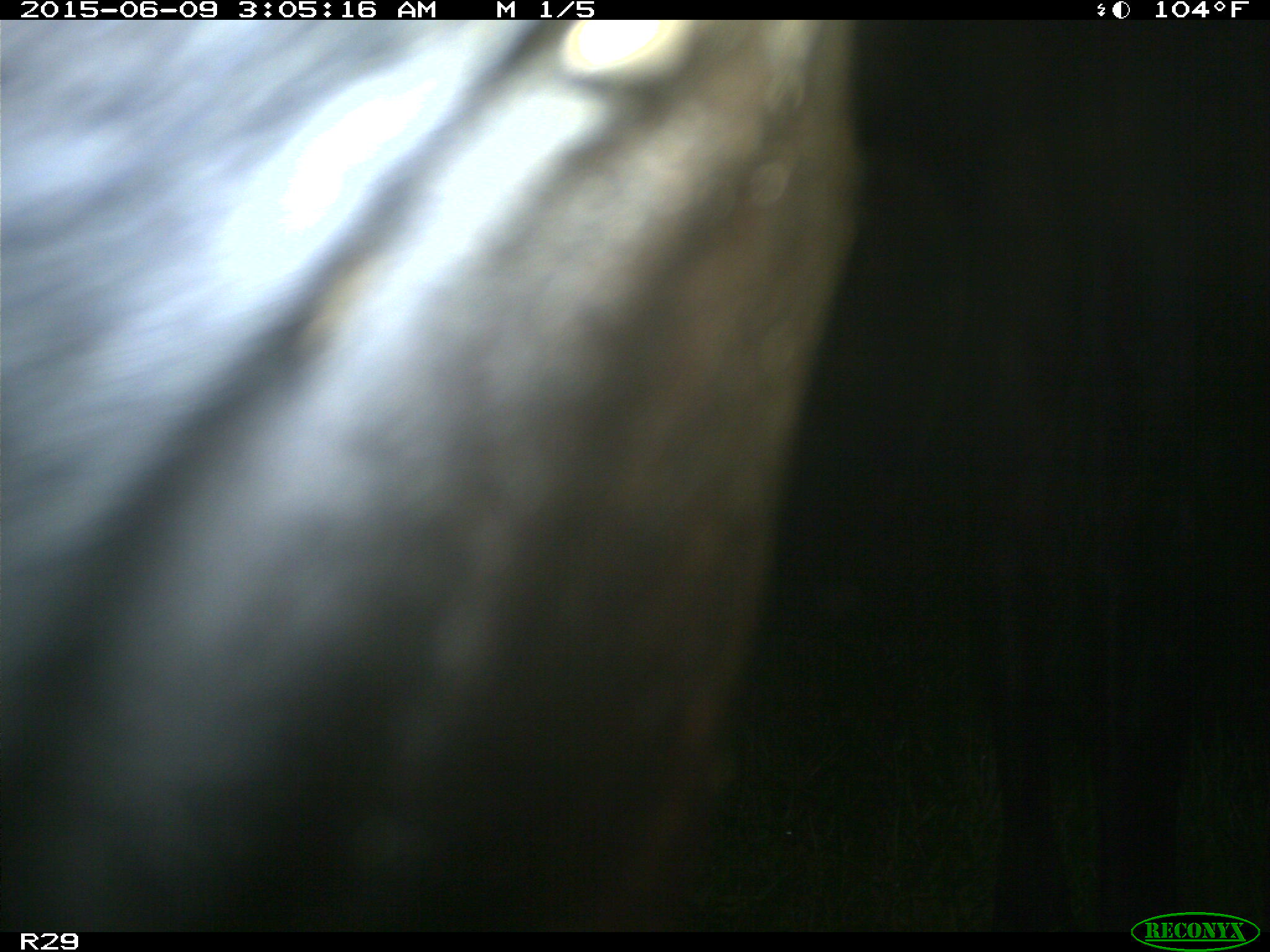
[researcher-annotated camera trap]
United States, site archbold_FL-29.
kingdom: Animalia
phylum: Chordata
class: Mammalia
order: Artiodactyla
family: Bovidae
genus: Bos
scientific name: Bos taurus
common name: domestic cow